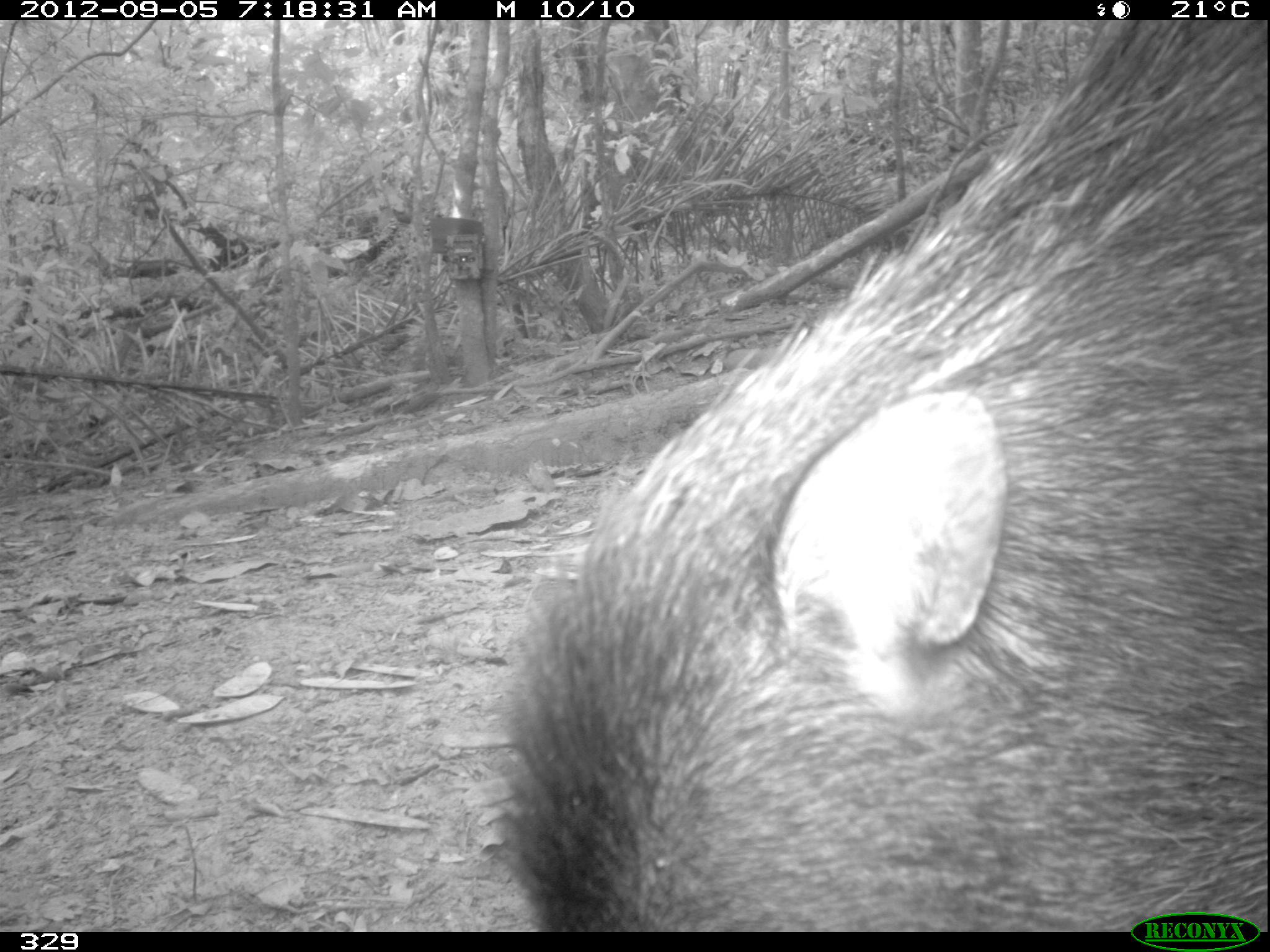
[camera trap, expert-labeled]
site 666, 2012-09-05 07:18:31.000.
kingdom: Animalia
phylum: Chordata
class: Mammalia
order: Artiodactyla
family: Tayassuidae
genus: Tayassu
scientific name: Tayassu pecari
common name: white-lipped peccary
Tayassu pecari (white-lipped peccary).